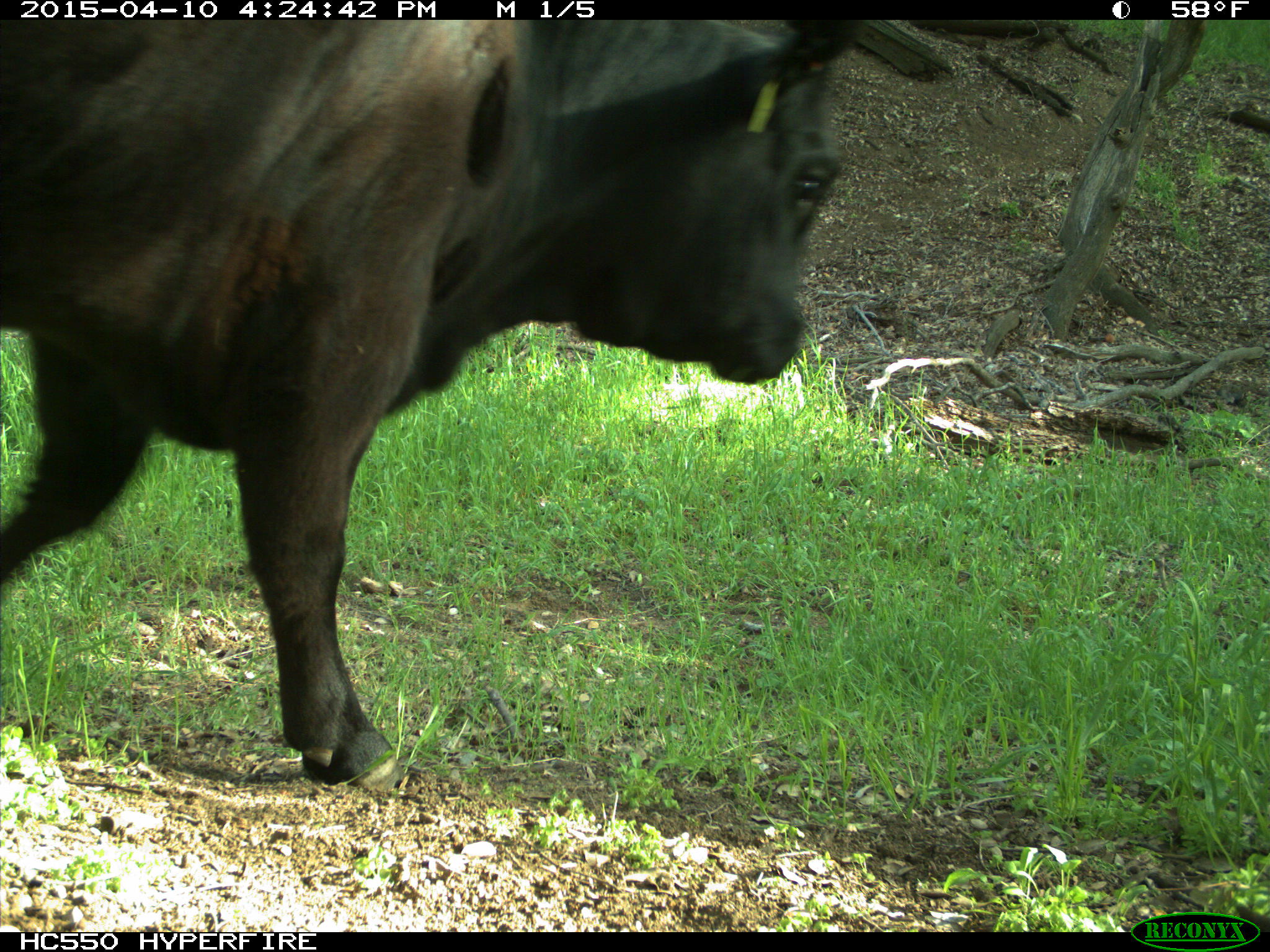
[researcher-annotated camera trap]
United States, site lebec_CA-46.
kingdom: Animalia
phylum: Chordata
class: Mammalia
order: Artiodactyla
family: Bovidae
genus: Bos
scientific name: Bos taurus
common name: domestic cow